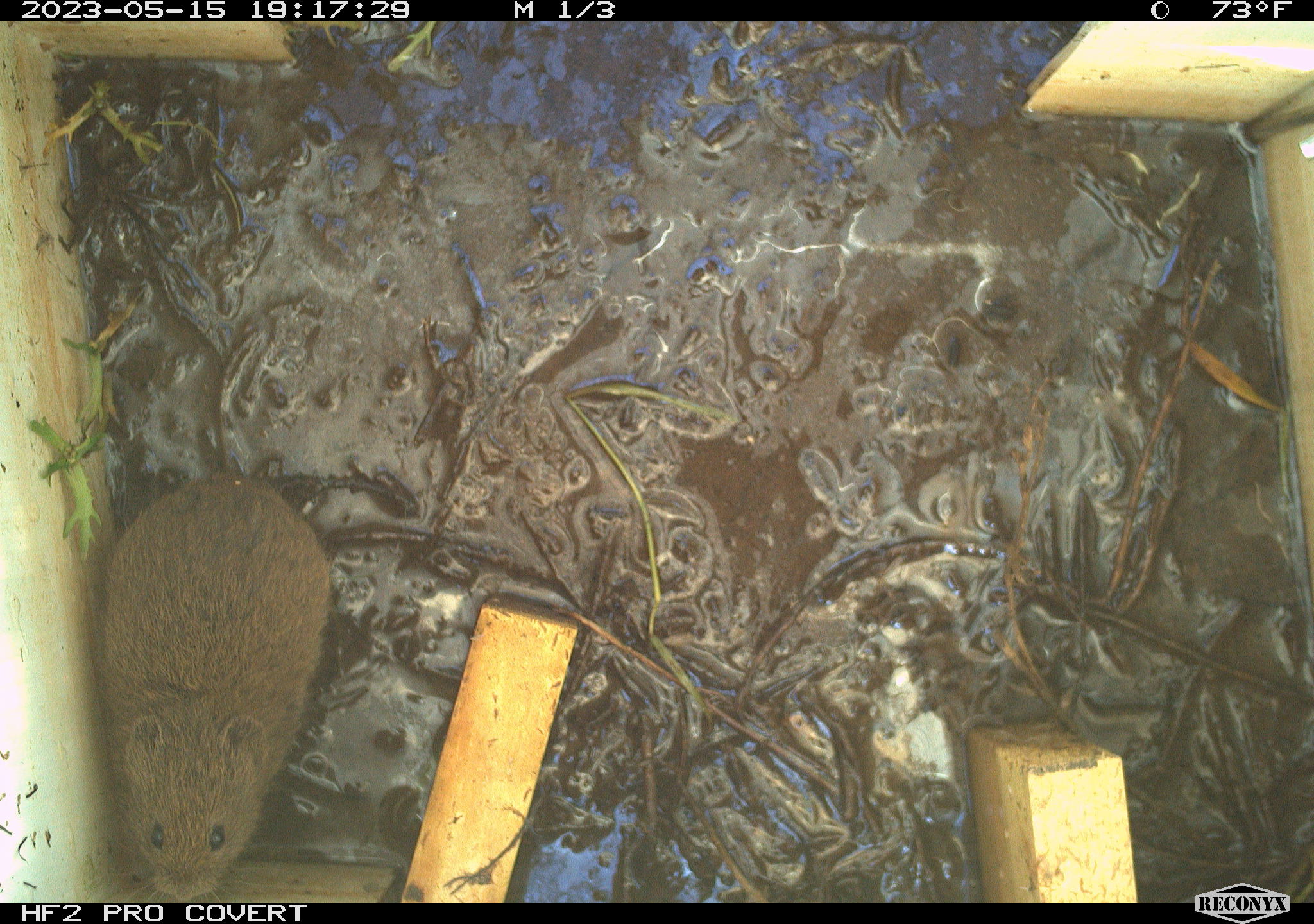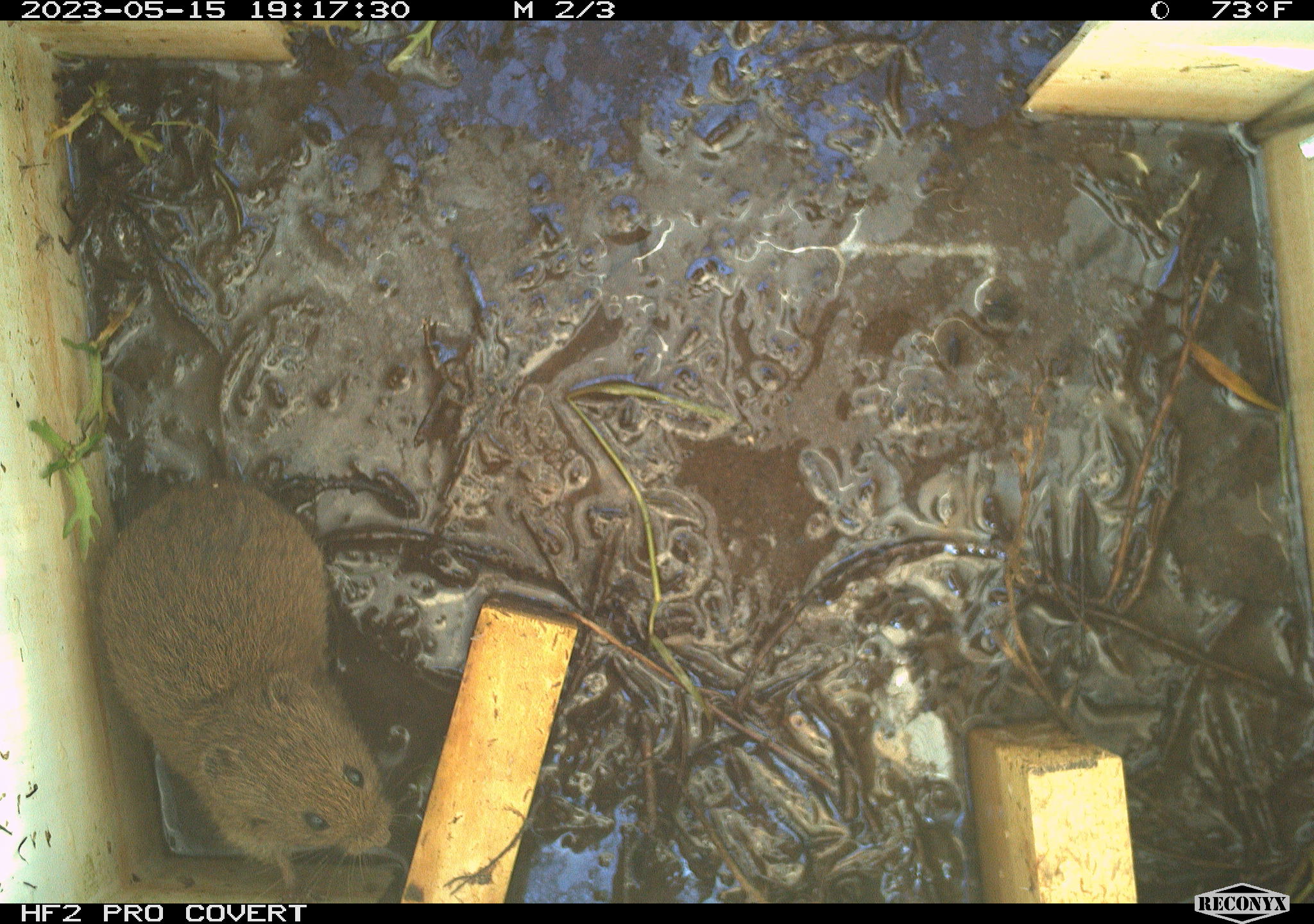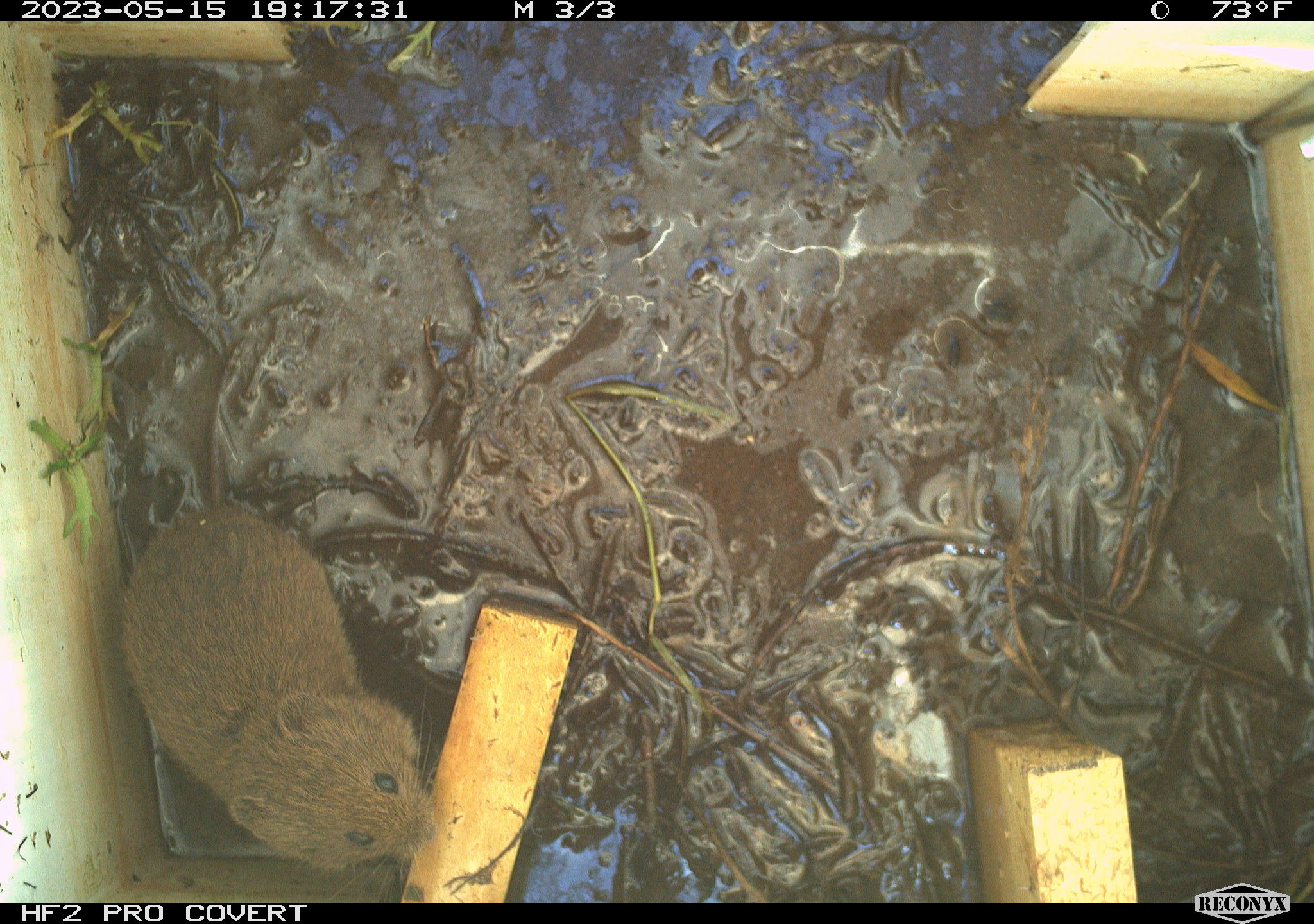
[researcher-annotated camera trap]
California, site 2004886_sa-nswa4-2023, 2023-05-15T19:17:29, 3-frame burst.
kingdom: Animalia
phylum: Chordata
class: Mammalia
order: Rodentia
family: Cricetidae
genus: Microtus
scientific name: Microtus californicus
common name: california vole